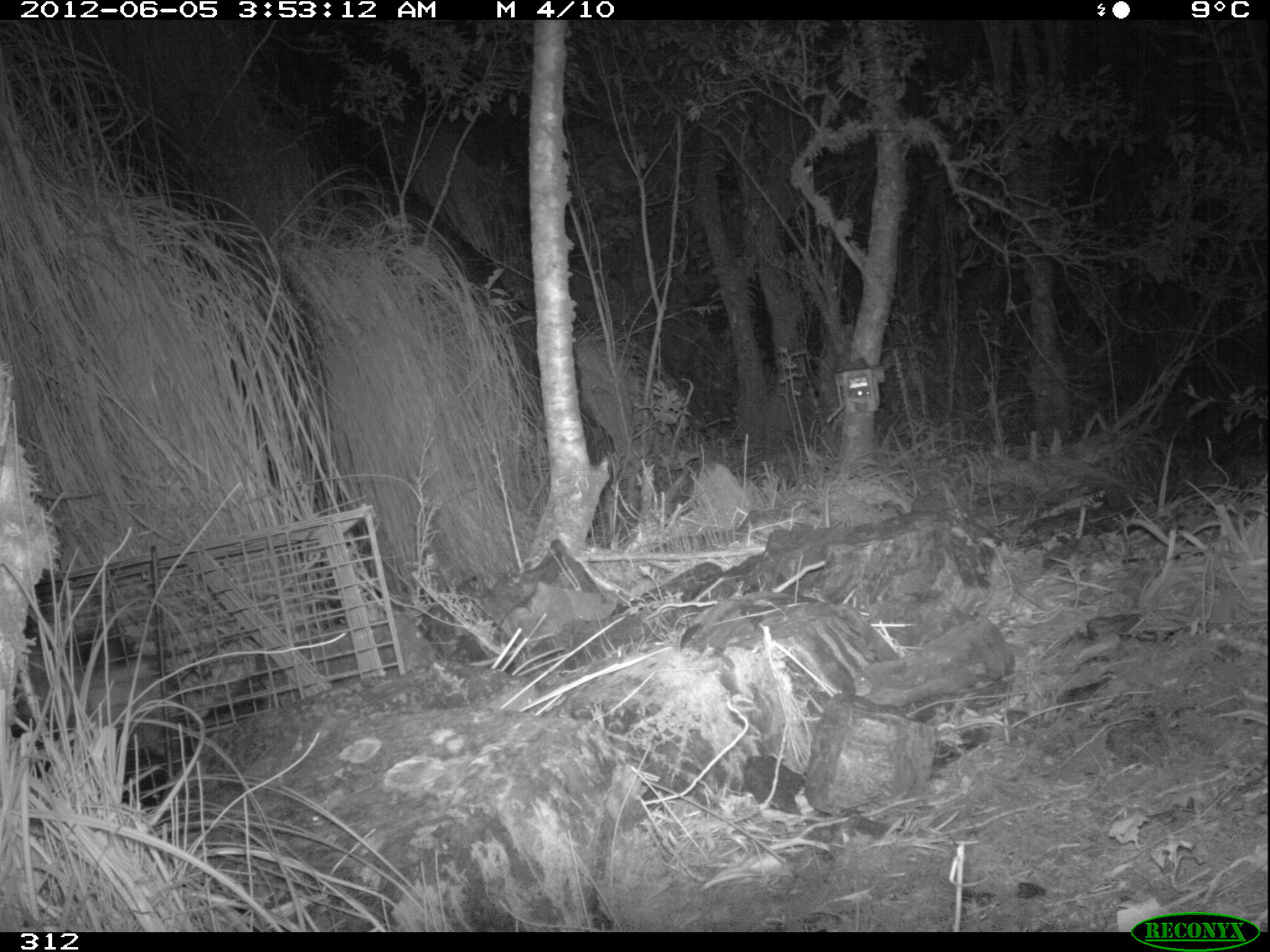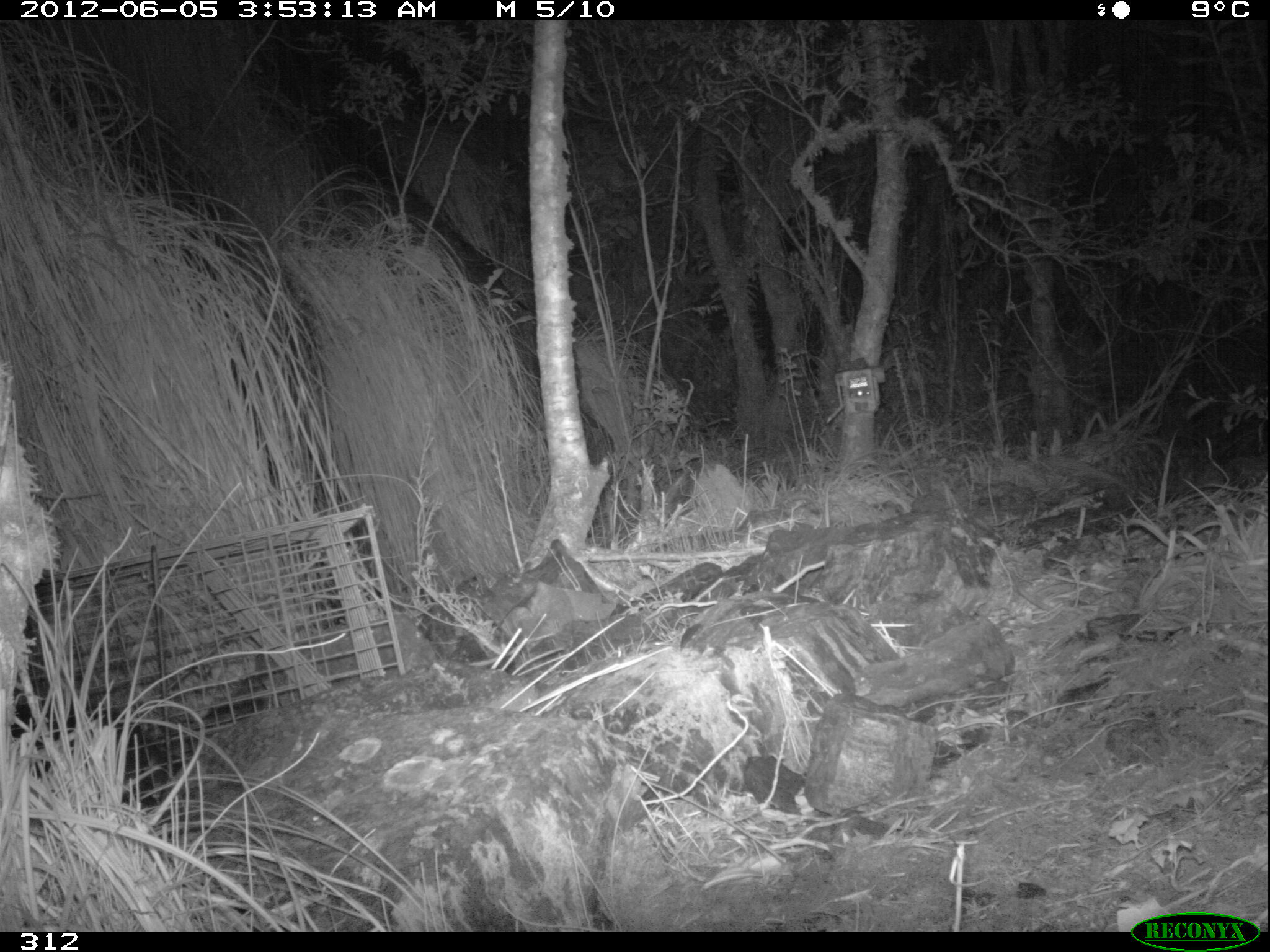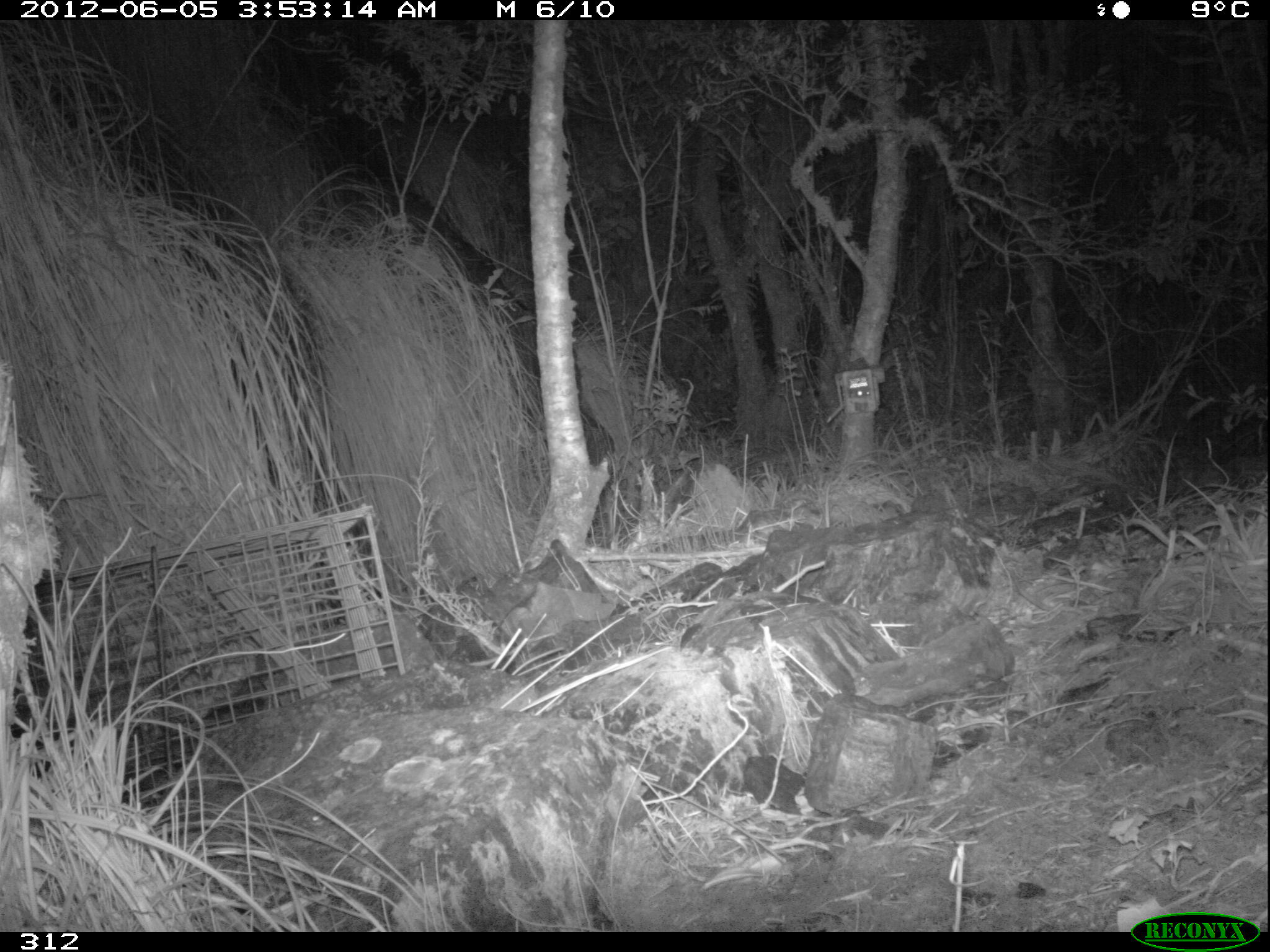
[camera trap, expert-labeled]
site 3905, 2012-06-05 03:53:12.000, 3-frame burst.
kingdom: Animalia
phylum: Chordata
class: Mammalia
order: Didelphimorphia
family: Didelphidae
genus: Didelphis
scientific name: Didelphis pernigra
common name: andean white-eared opossum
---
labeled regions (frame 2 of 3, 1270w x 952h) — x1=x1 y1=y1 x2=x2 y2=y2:
didelphis pernigra: x1=10 y1=698 x2=185 y2=804